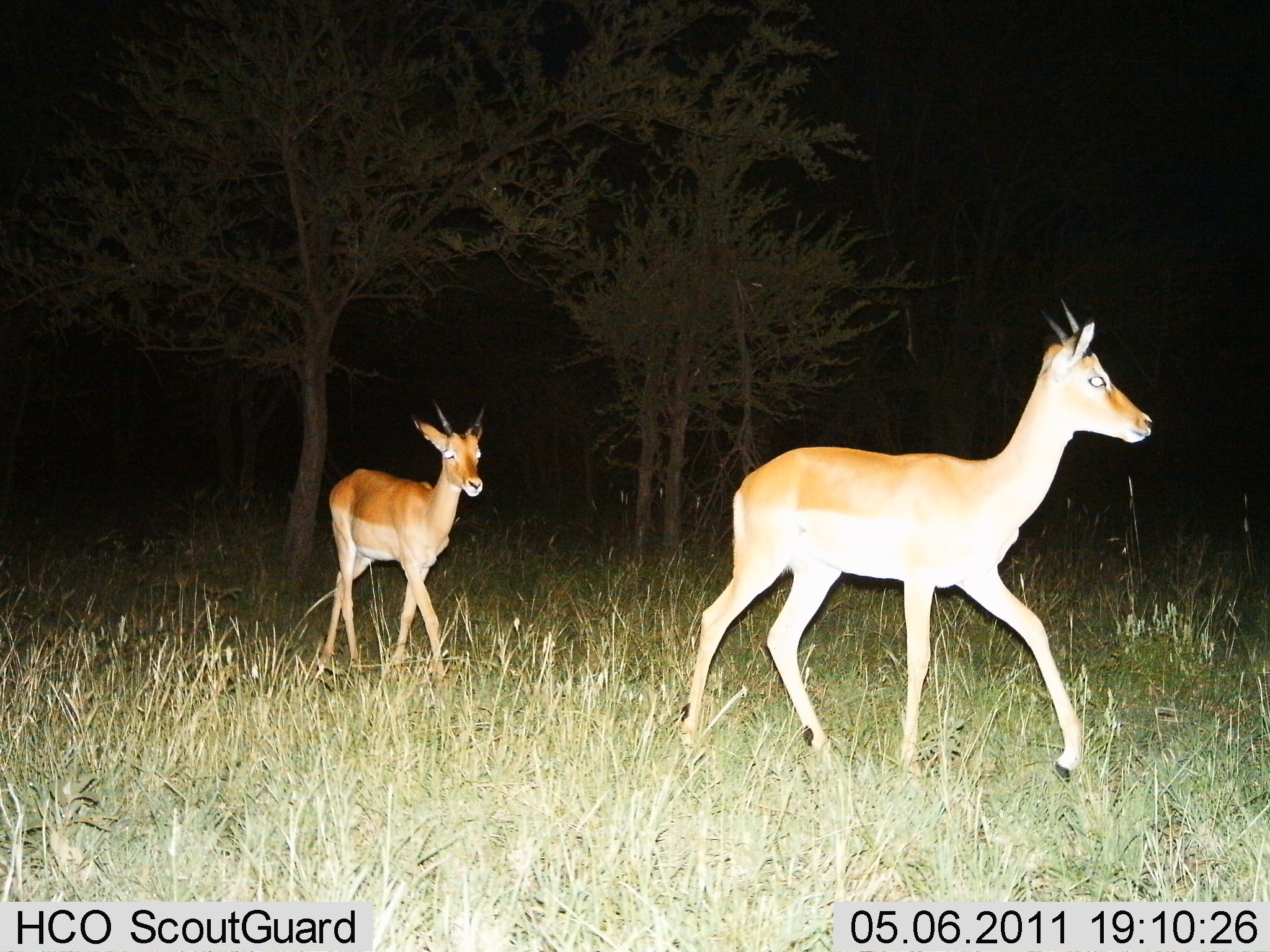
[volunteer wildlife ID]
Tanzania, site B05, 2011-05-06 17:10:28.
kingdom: Animalia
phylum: Chordata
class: Mammalia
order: Artiodactyla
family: Bovidae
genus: Nanger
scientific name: Nanger granti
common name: grant's gazelle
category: gazellegrants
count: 2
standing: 9%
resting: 0%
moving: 100%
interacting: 0%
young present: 0%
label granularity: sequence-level